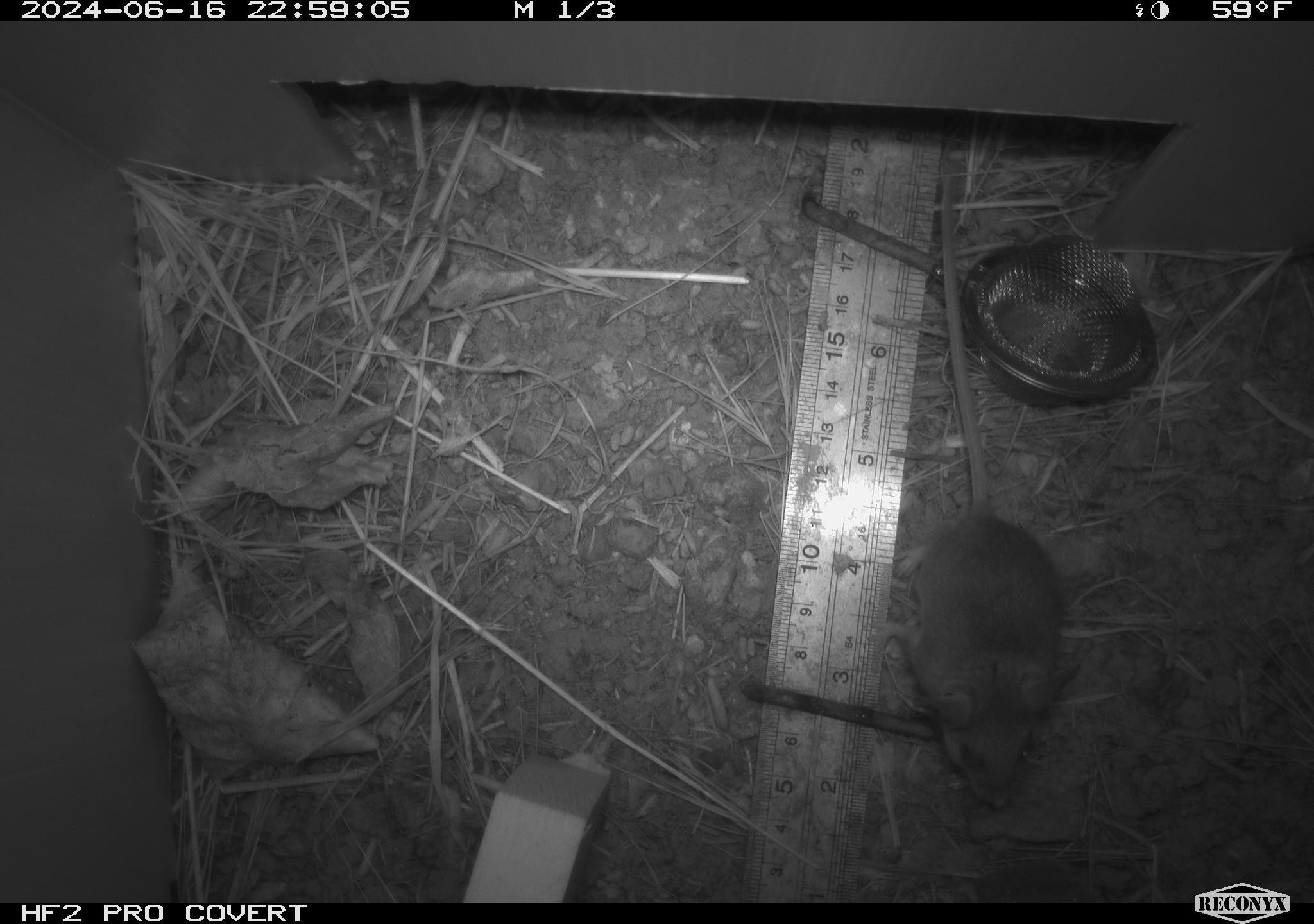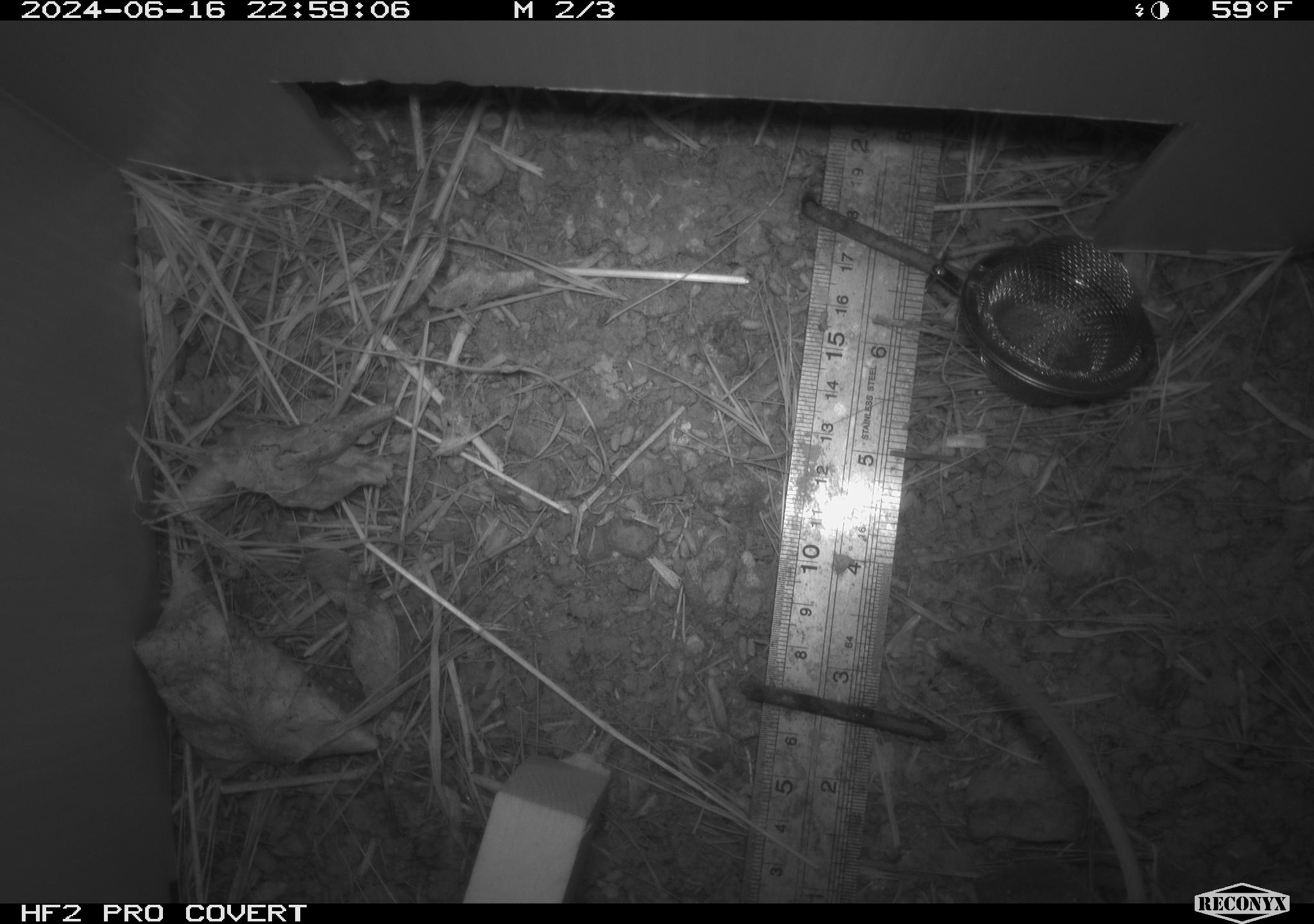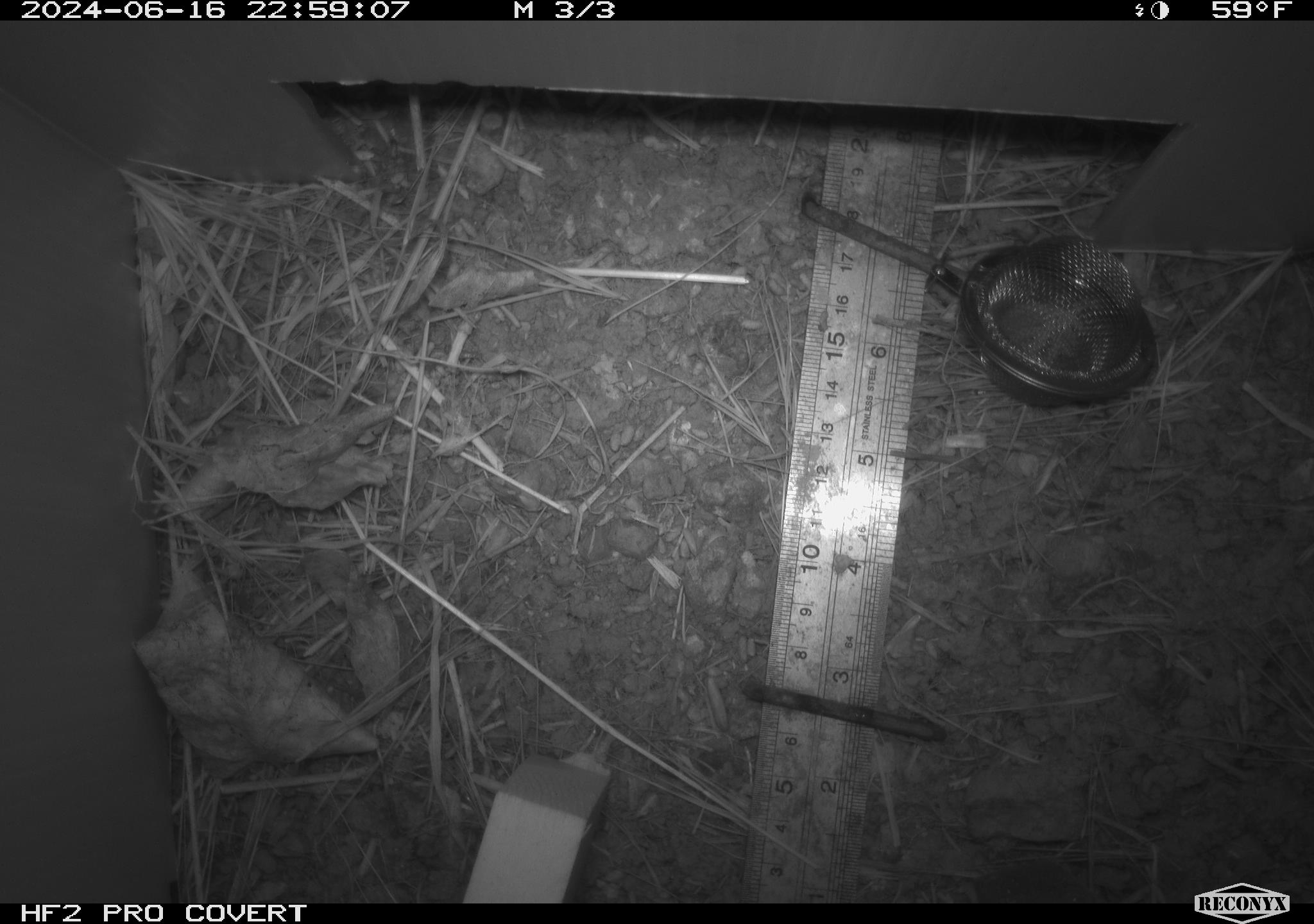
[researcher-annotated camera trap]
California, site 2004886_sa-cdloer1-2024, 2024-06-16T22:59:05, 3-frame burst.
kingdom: Animalia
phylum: Chordata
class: Mammalia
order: Rodentia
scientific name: Rodentia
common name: mouse species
Mouse species (Rodentia).